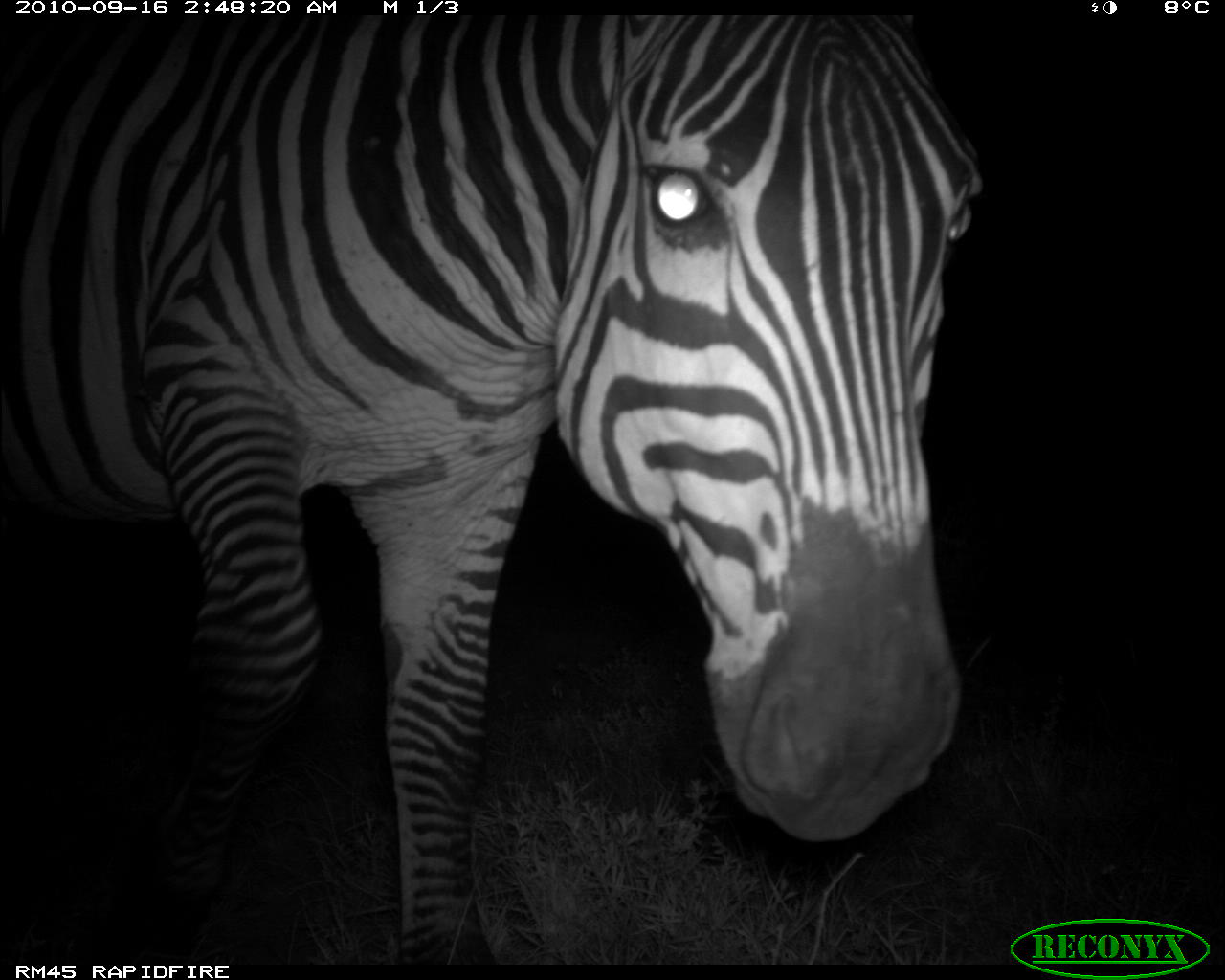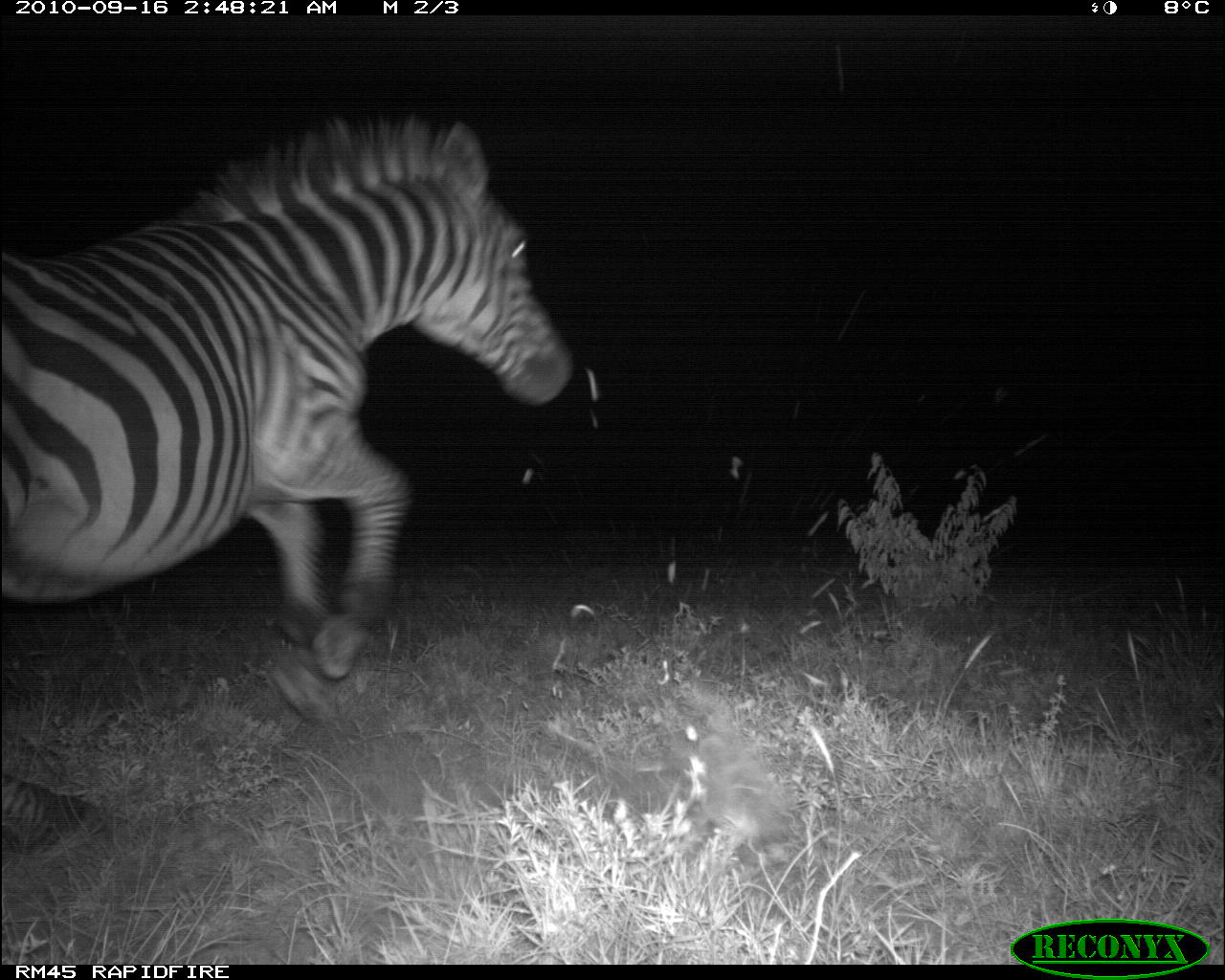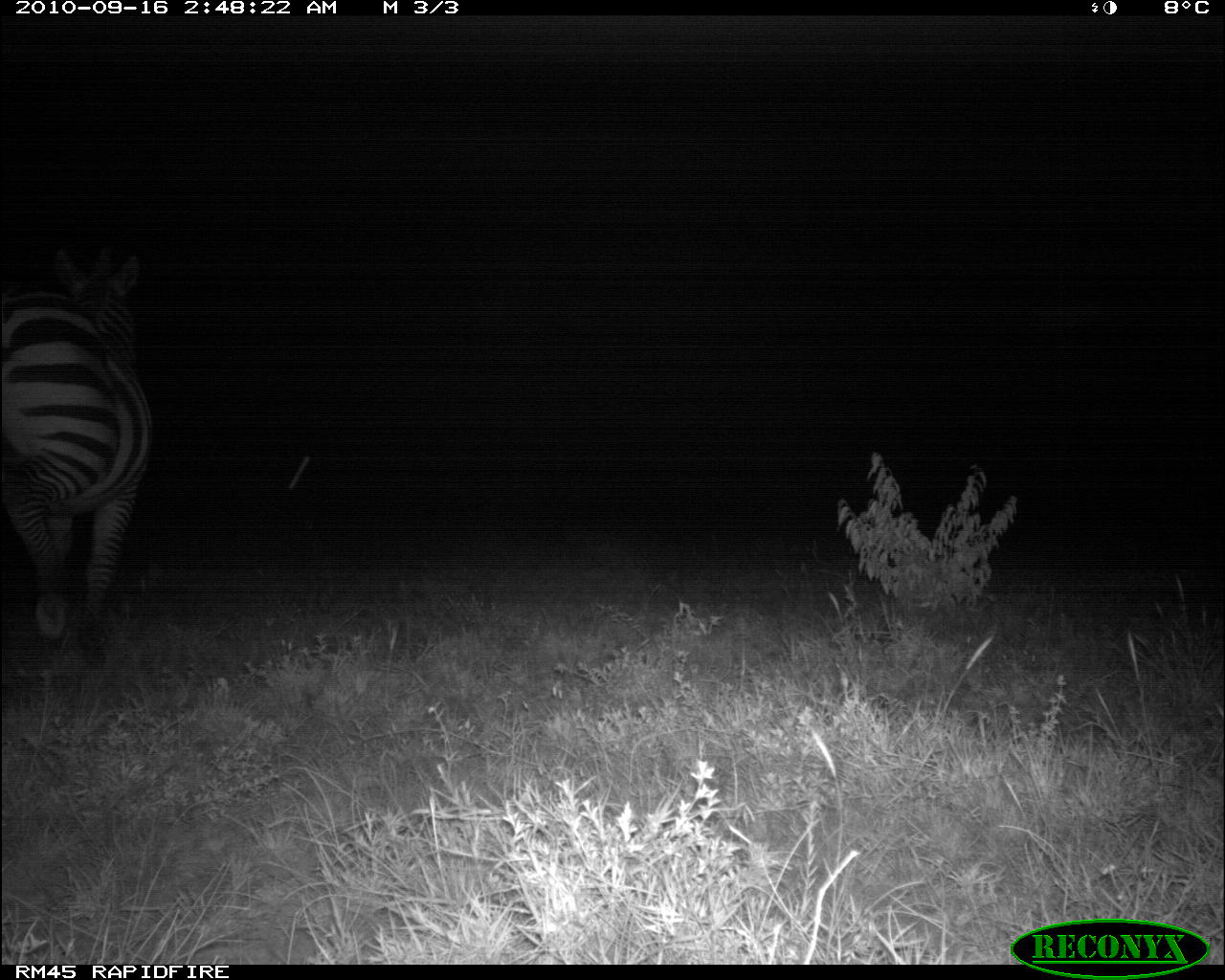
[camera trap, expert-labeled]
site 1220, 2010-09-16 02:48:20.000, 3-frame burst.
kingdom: Animalia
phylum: Chordata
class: Mammalia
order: Perissodactyla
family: Equidae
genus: Equus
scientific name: Equus quagga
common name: plains zebra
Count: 1.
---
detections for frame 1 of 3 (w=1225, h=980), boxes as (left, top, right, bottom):
equus quagga: (0, 11, 984, 958)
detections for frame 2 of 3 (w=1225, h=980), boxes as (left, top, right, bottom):
equus quagga: (4, 111, 574, 865)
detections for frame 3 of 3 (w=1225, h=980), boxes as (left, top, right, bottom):
equus quagga: (0, 241, 150, 660)